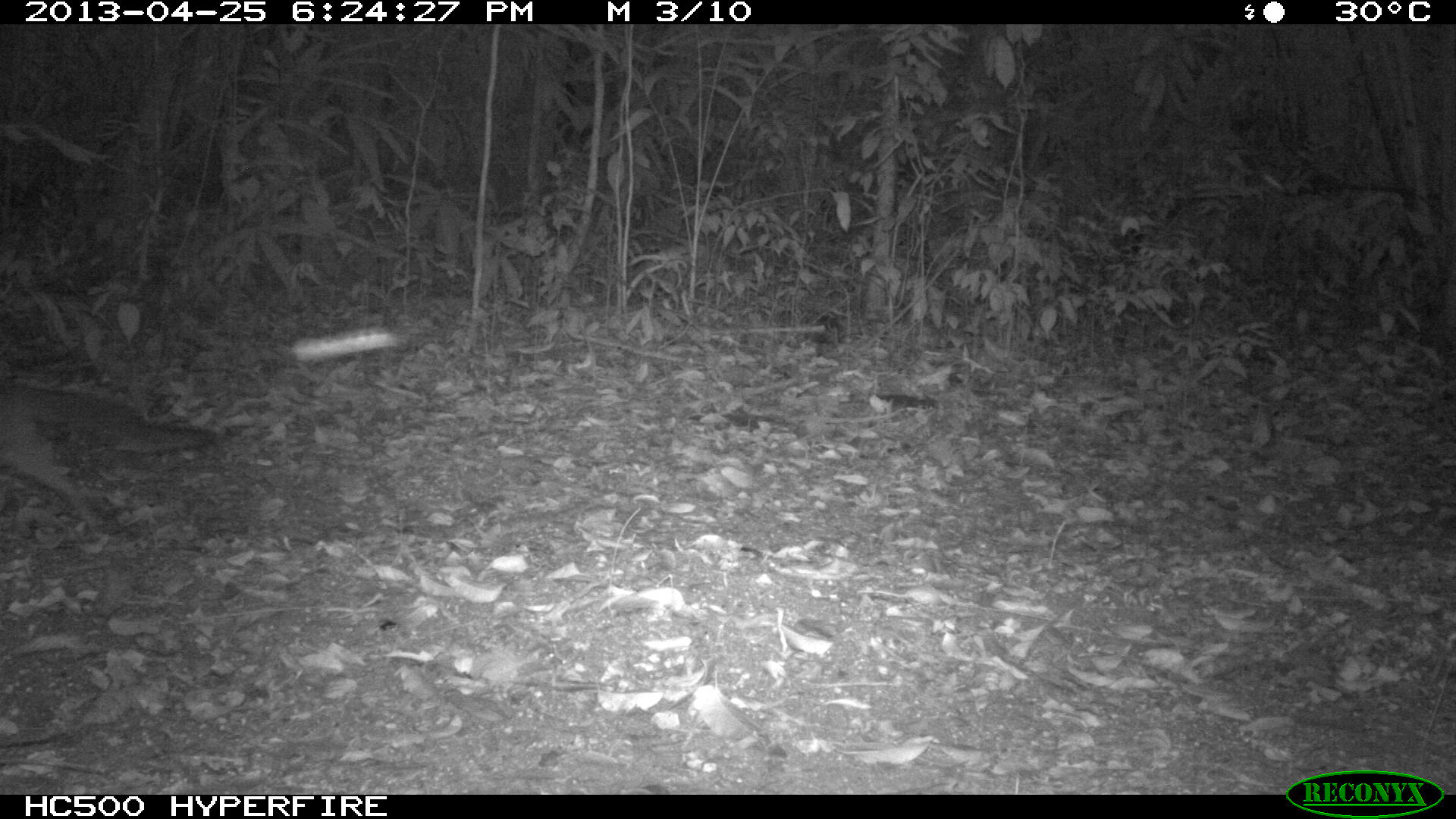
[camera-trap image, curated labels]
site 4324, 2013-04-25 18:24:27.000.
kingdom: Animalia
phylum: Chordata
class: Mammalia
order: Carnivora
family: Canidae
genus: Urocyon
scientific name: Urocyon cinereoargenteus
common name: gray fox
Urocyon cinereoargenteus (gray fox), count 1.